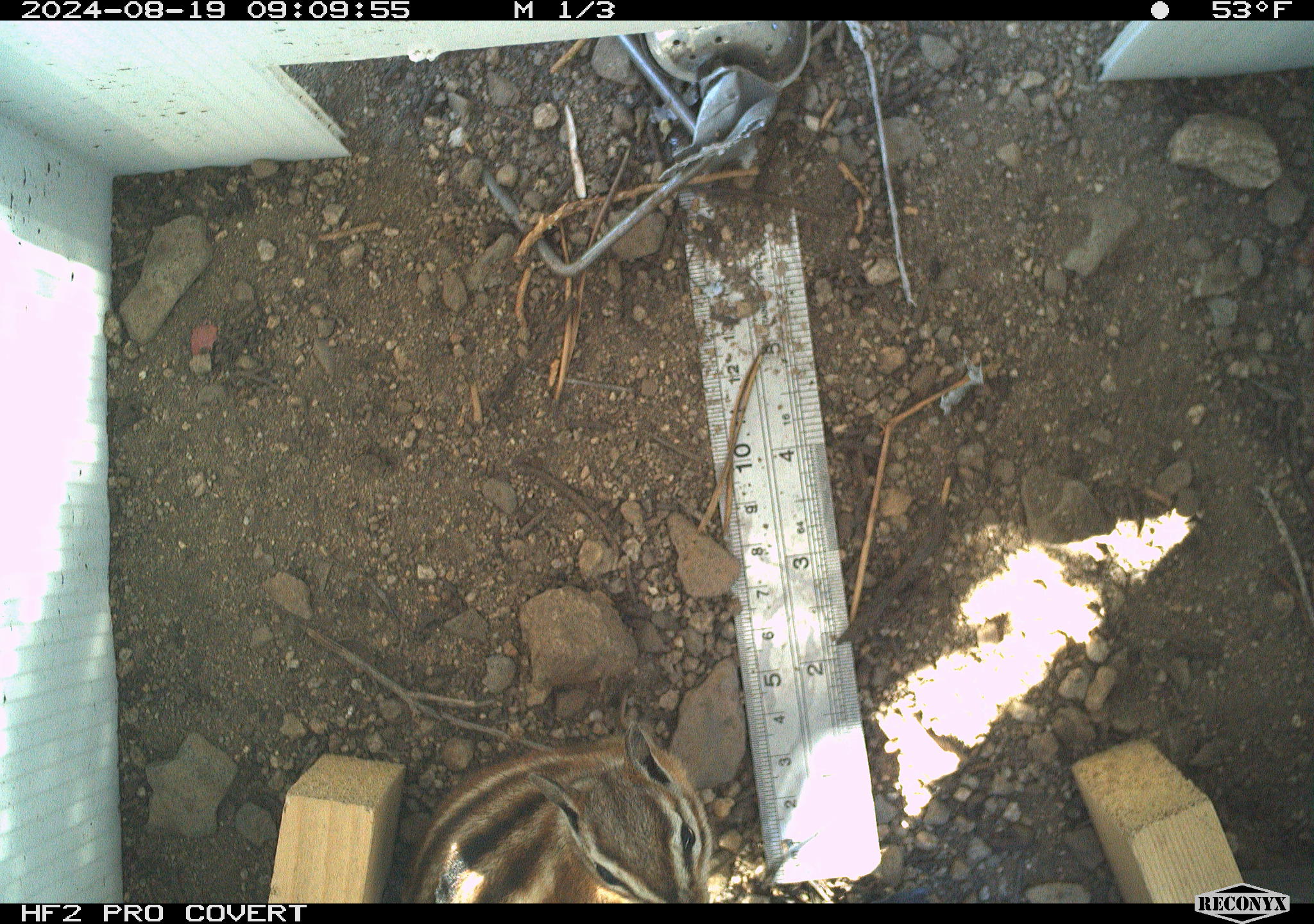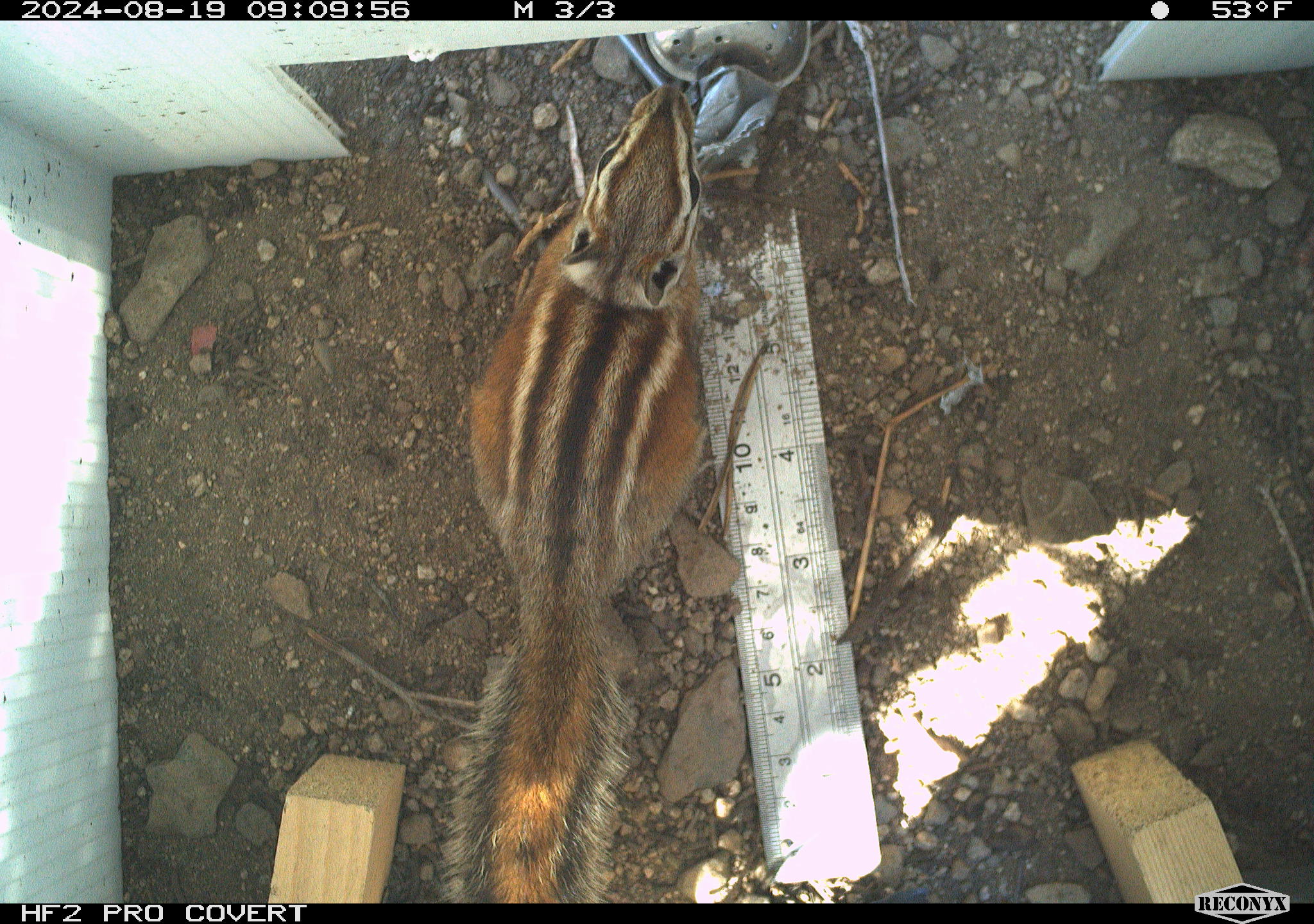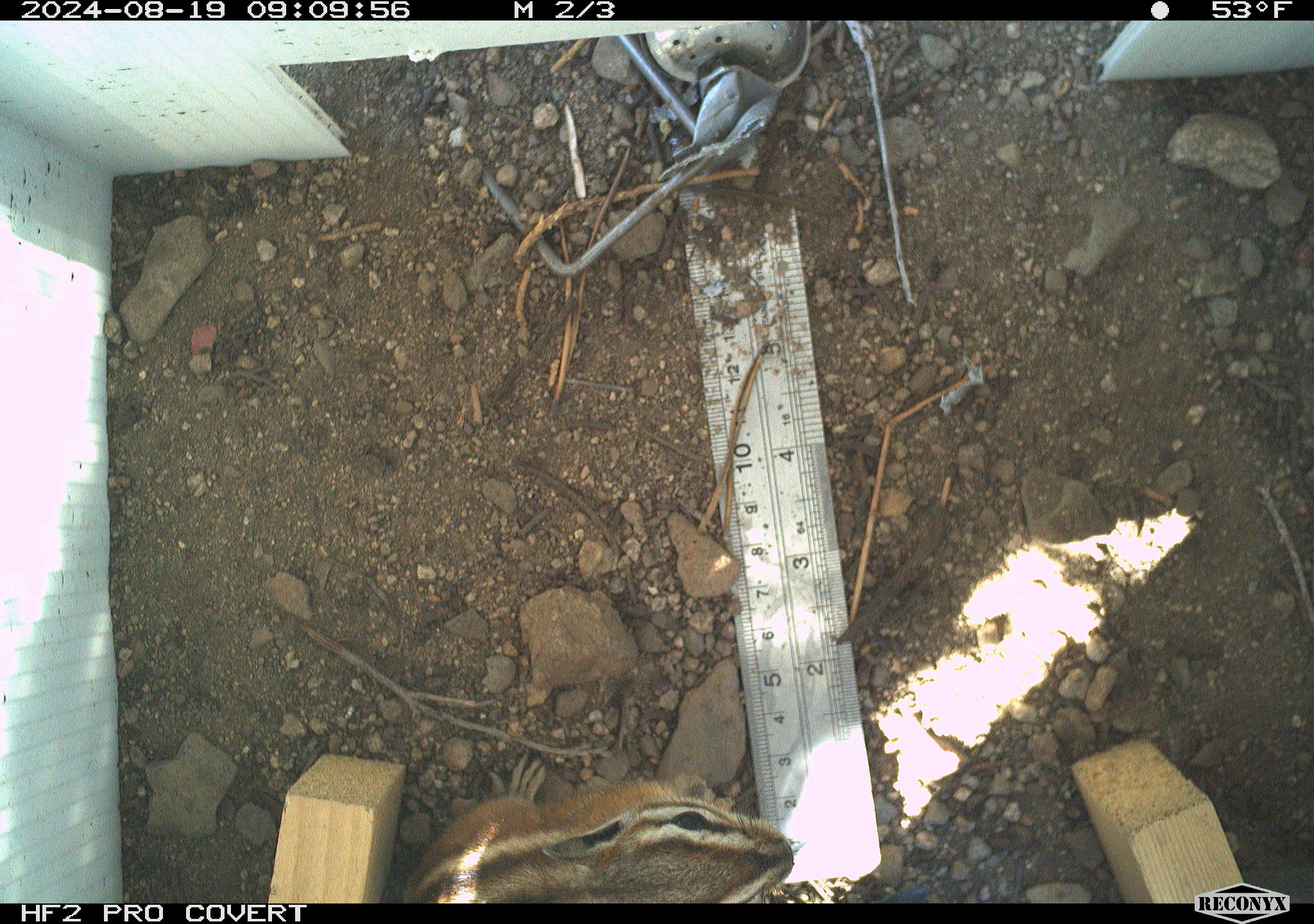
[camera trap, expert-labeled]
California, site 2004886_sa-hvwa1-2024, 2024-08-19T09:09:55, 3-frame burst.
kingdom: Animalia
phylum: Chordata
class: Mammalia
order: Rodentia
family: Sciuridae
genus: Neotamias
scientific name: Neotamias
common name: western chipmunks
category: neotamias species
Neotamias species (western chipmunks) (Neotamias).